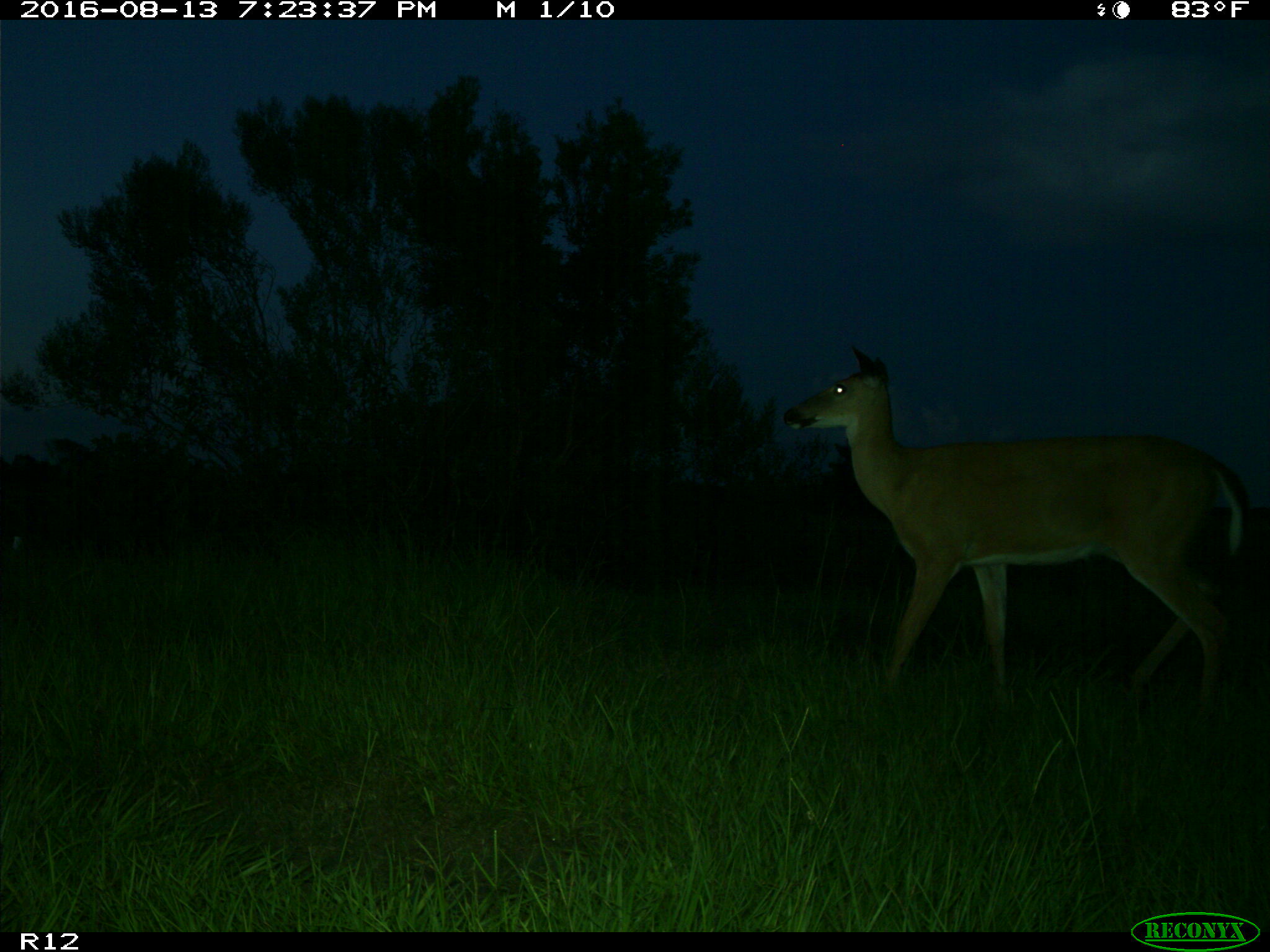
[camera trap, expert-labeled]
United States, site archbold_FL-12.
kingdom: Animalia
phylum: Chordata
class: Mammalia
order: Artiodactyla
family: Cervidae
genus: Odocoileus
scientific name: Odocoileus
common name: deer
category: unidentified deer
Unidentified deer (deer) (Odocoileus).